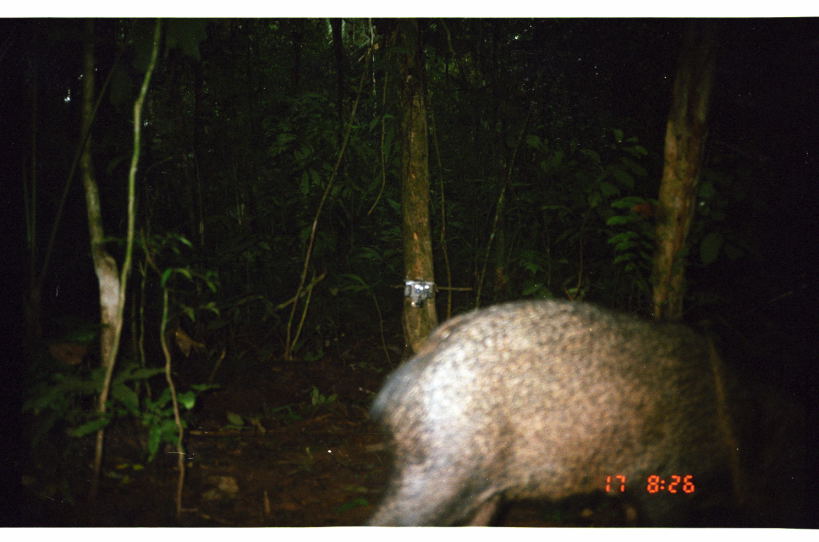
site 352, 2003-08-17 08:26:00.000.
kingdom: Animalia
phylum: Chordata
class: Mammalia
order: Artiodactyla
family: Tayassuidae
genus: Pecari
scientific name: Pecari tajacu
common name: collared peccary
Pecari tajacu (collared peccary).